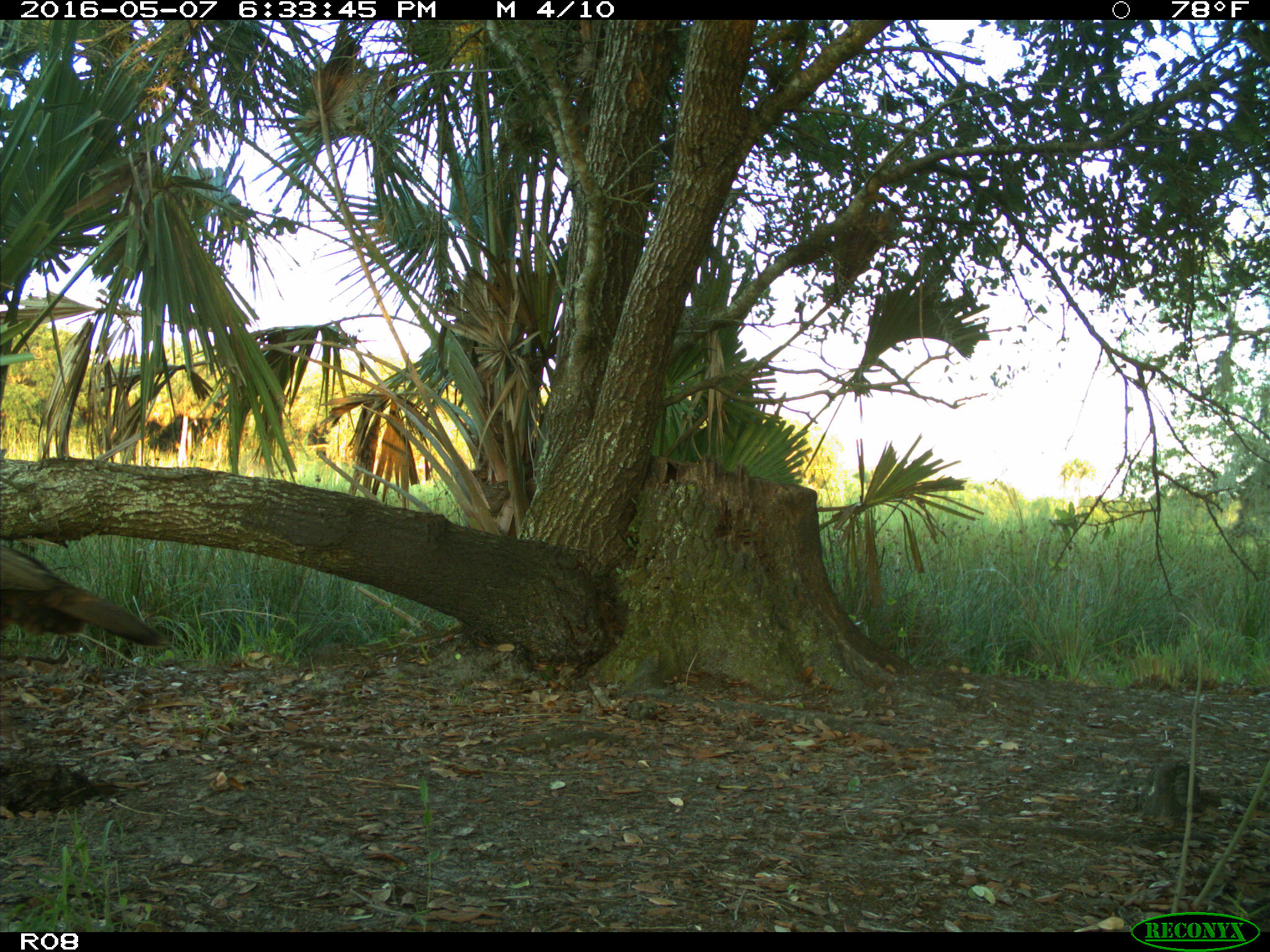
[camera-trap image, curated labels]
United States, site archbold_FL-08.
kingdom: Animalia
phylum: Chordata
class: Aves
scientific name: Aves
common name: birds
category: unidentified bird